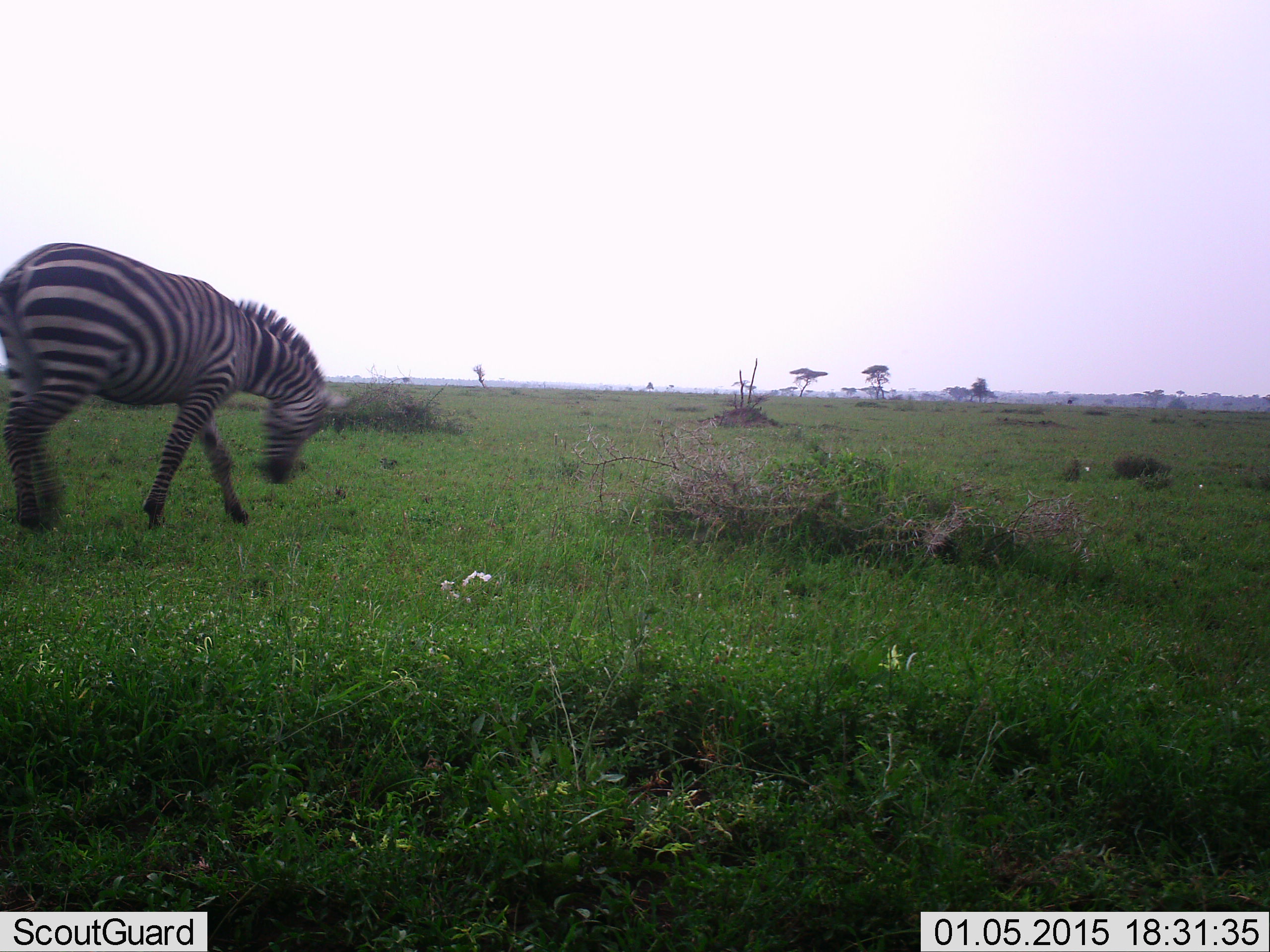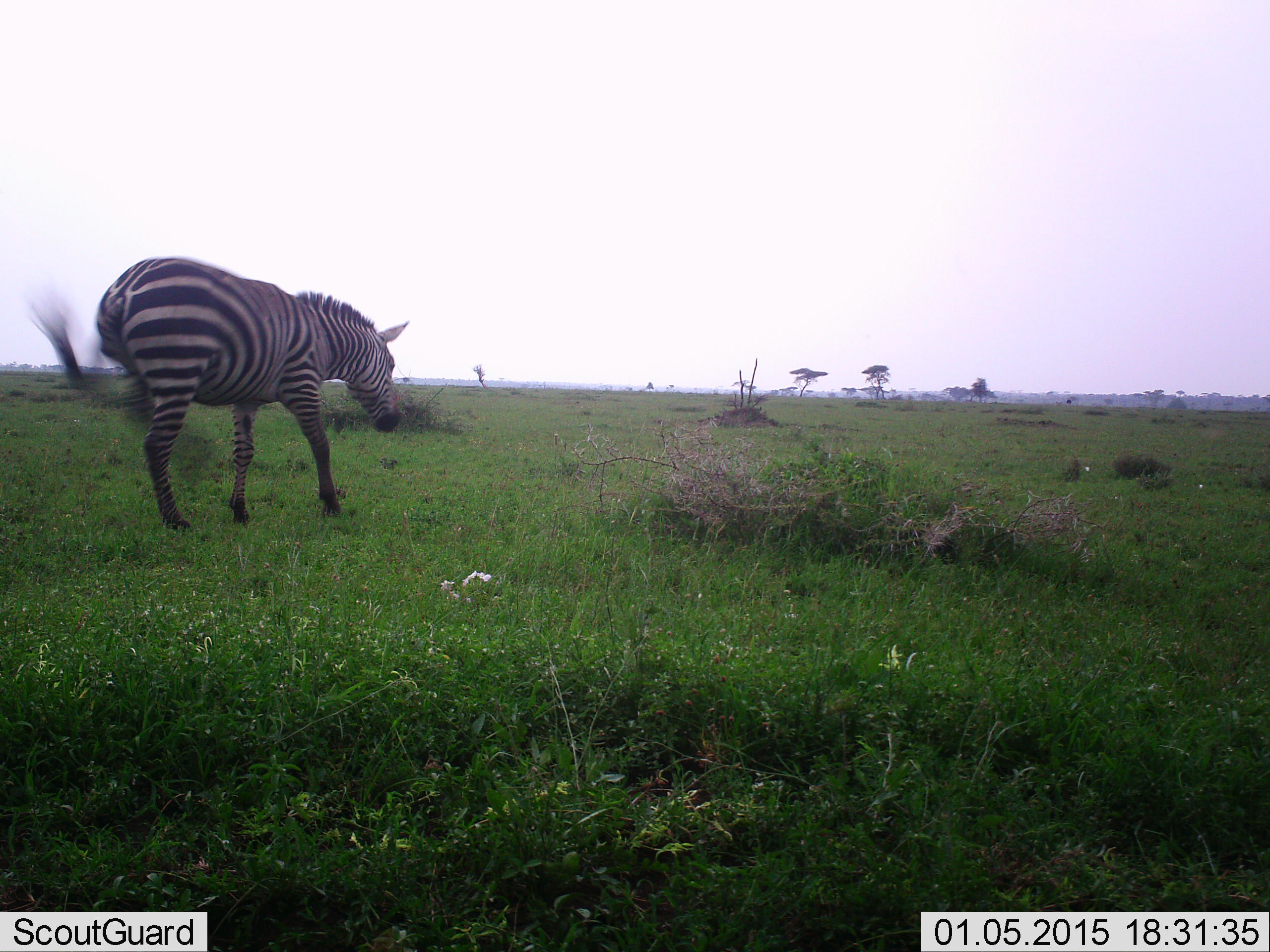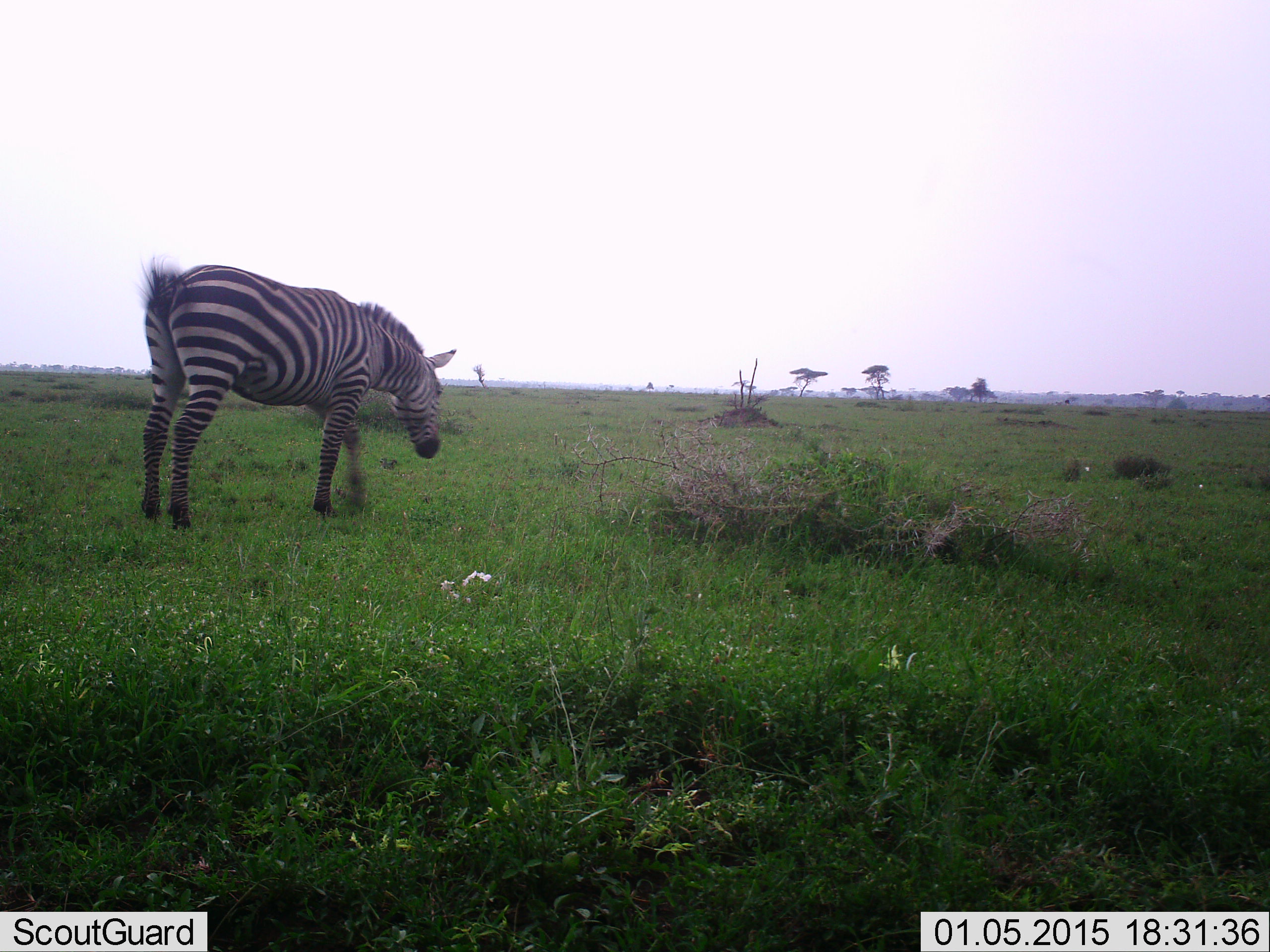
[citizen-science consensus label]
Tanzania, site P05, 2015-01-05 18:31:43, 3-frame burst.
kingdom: Animalia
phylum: Chordata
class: Mammalia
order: Perissodactyla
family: Equidae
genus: Equus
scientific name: Equus quagga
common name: plains zebra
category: zebra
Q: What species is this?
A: Zebra (plains zebra) (Equus quagga).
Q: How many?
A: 1.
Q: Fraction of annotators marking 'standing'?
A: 9%.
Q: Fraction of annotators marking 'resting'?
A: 0%.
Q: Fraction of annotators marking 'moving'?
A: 91%.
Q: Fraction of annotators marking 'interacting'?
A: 0%.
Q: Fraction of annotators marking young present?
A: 0%.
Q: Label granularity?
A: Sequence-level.